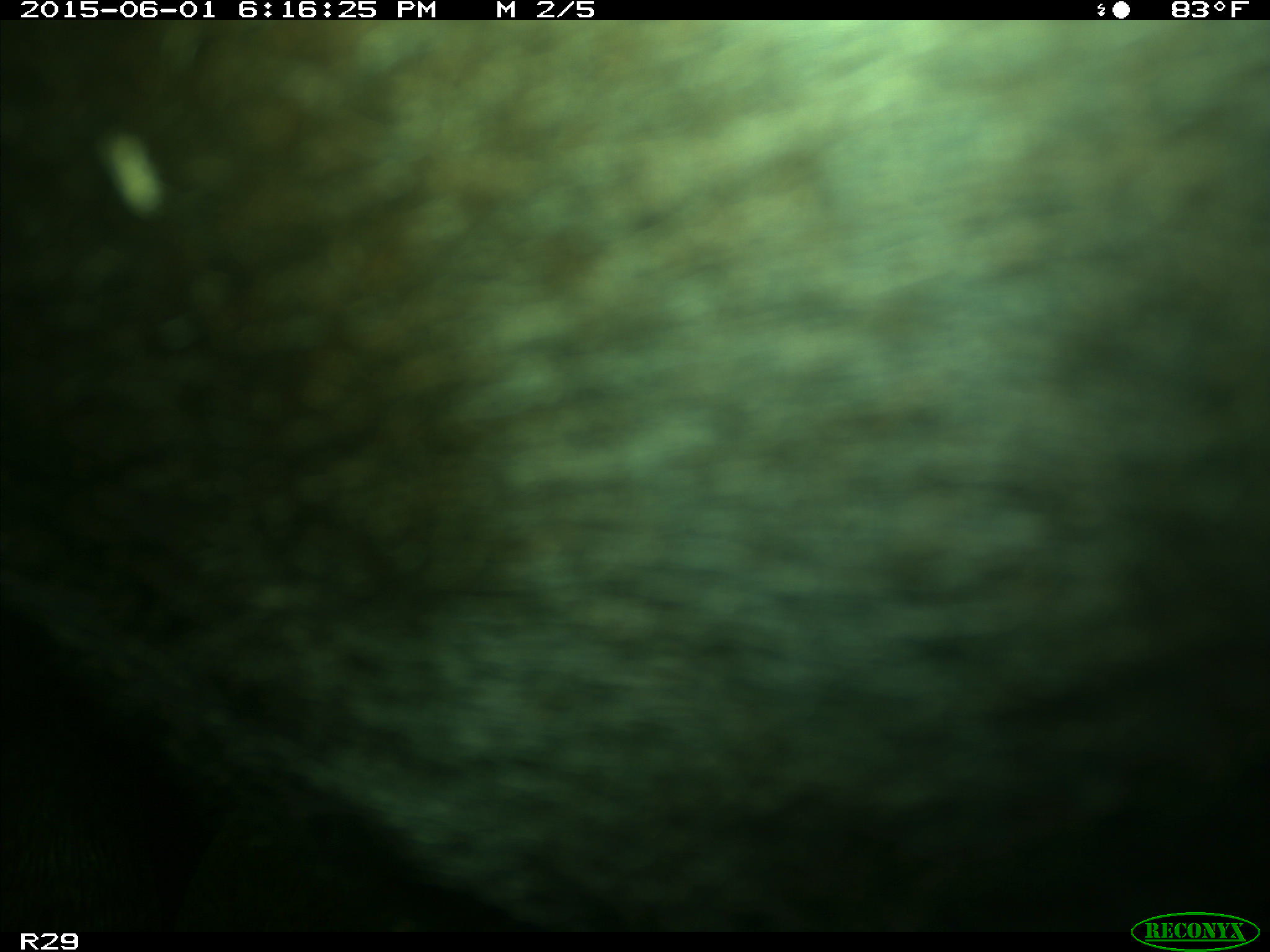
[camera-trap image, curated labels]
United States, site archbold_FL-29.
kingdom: Animalia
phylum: Chordata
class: Mammalia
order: Artiodactyla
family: Bovidae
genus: Bos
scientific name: Bos taurus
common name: domestic cow